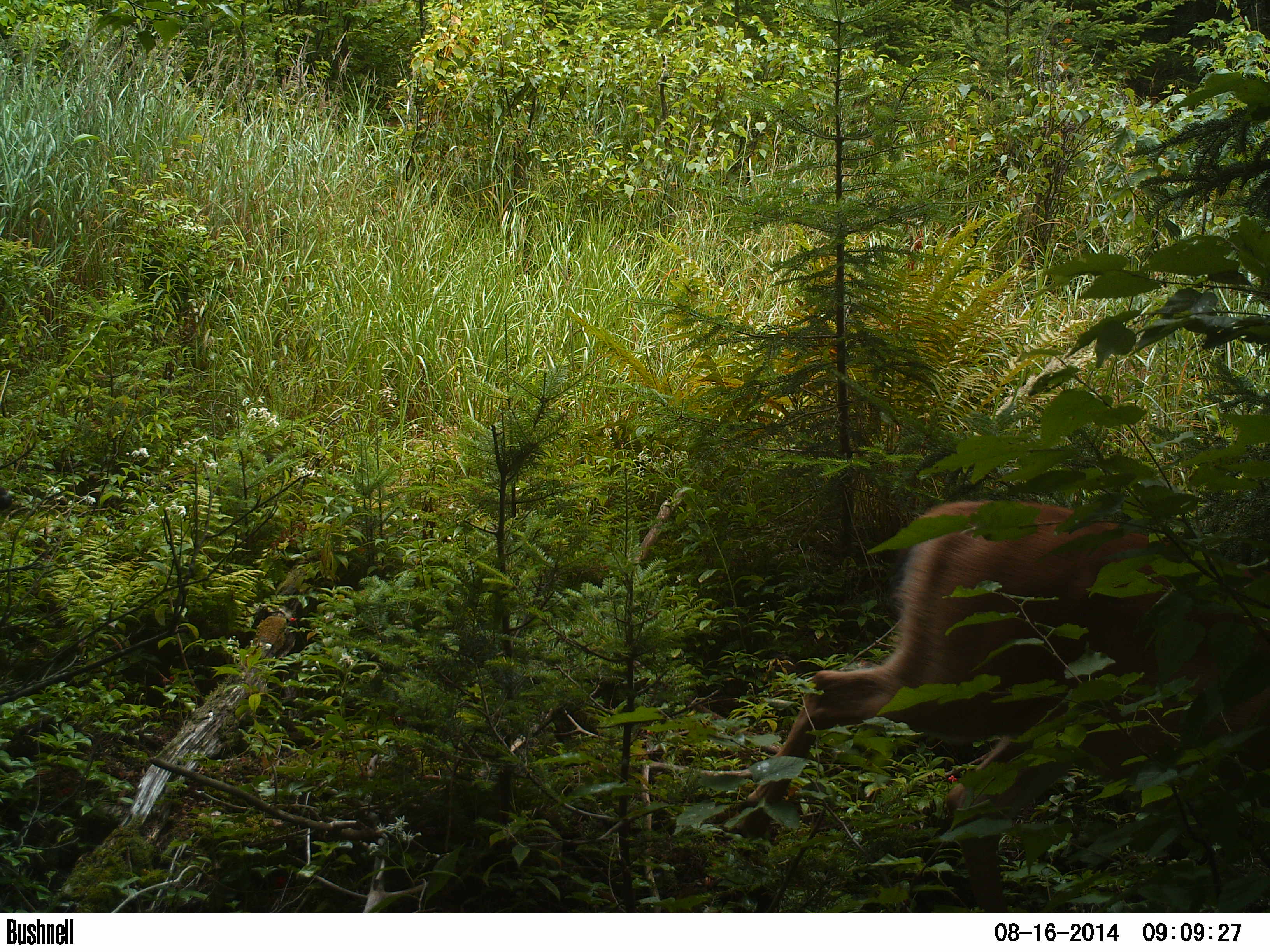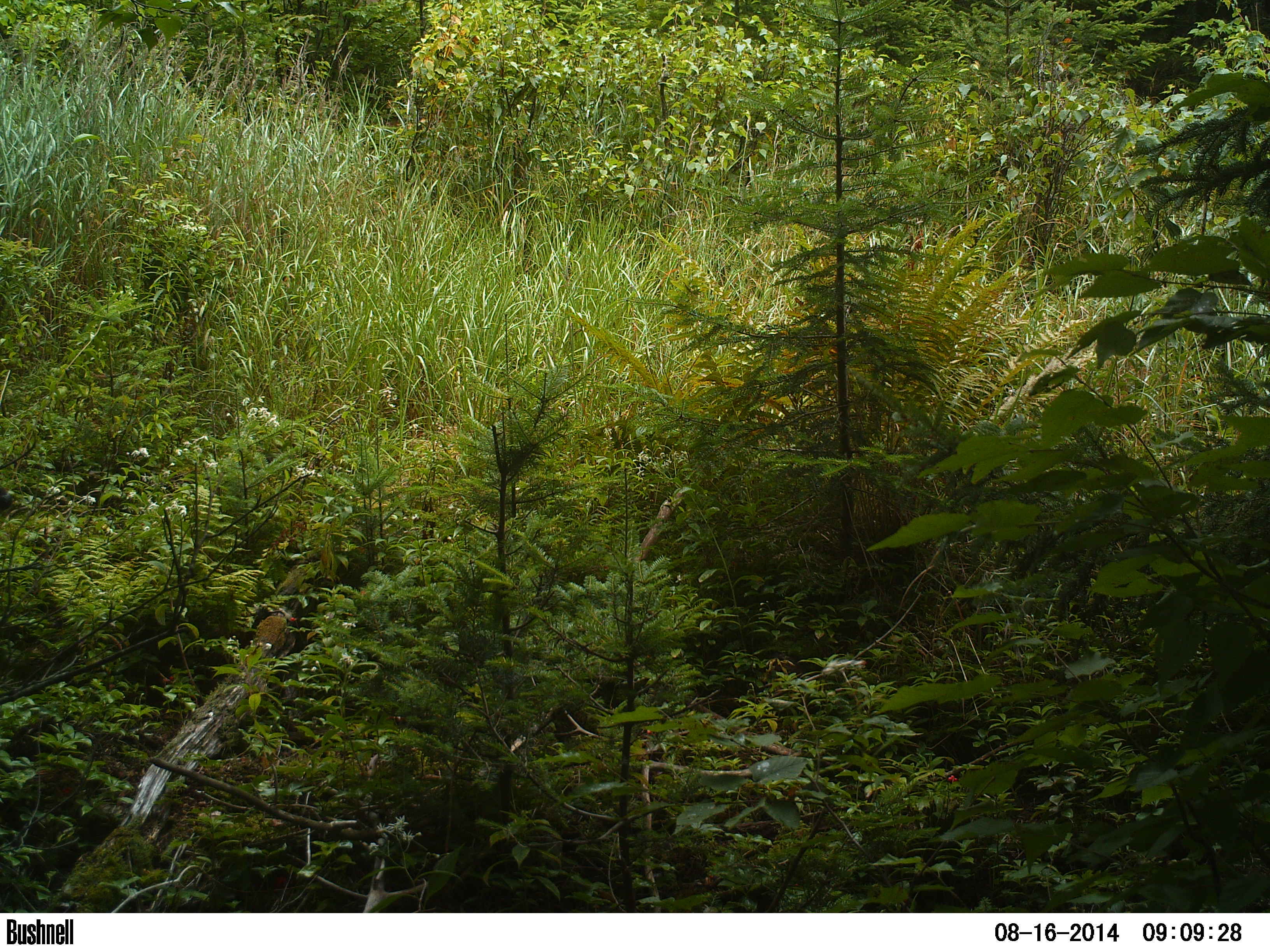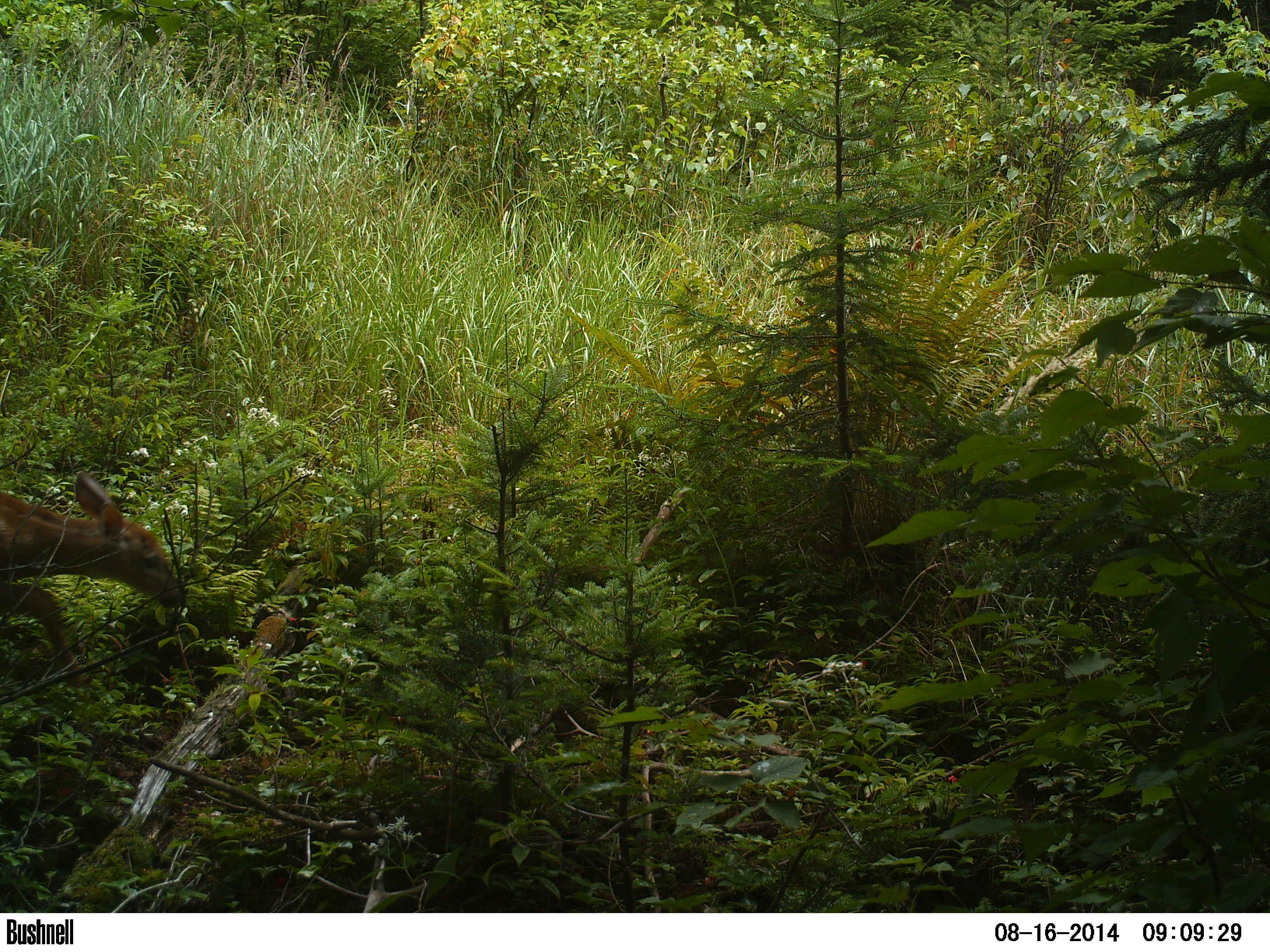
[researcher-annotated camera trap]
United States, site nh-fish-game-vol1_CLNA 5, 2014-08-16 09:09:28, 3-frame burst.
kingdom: Animalia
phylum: Chordata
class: Mammalia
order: Artiodactyla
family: Cervidae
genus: Odocoileus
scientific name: Odocoileus virginianus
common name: white-tailed deer